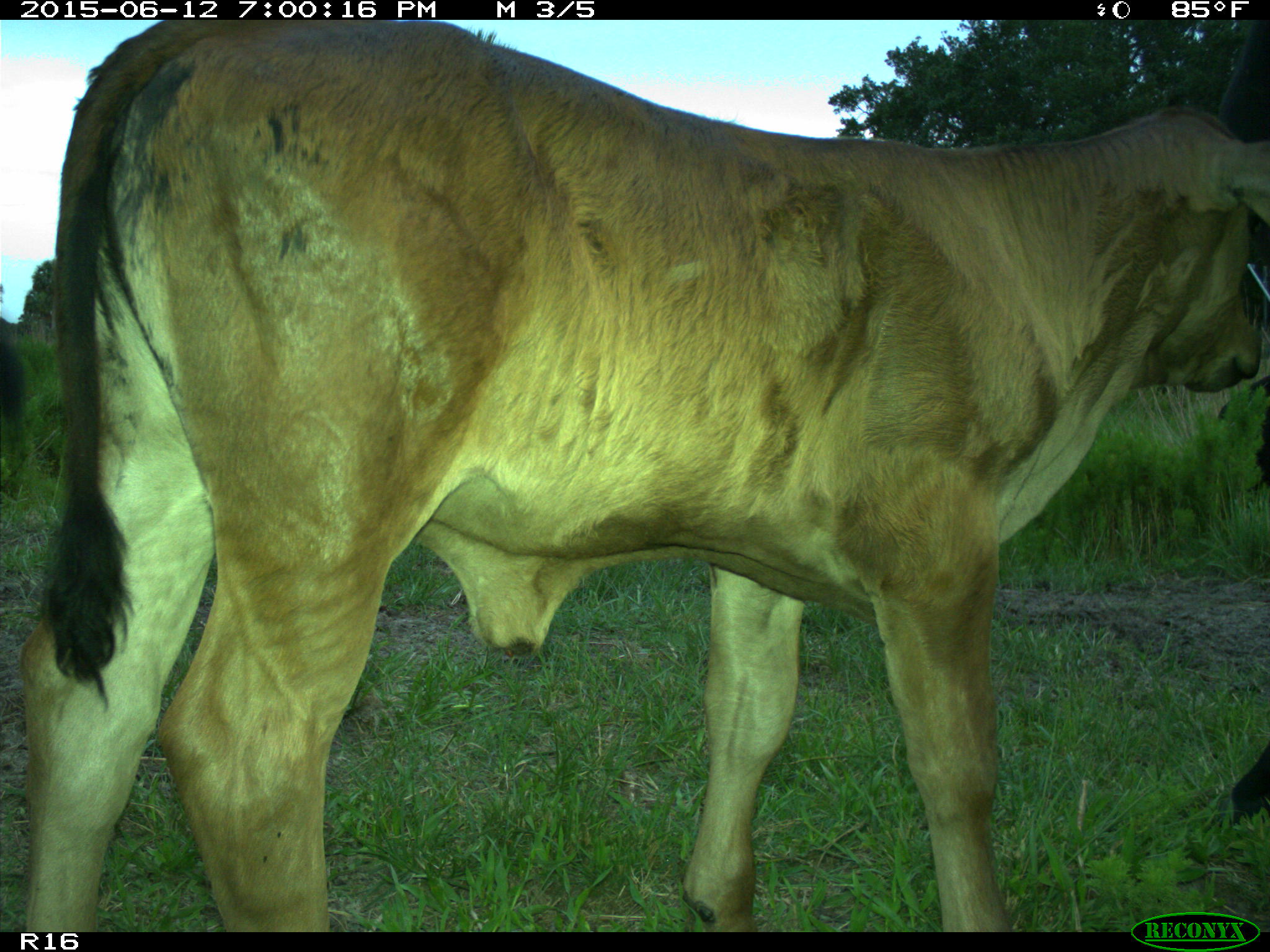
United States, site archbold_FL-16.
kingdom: Animalia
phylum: Chordata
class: Mammalia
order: Artiodactyla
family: Bovidae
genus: Bos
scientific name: Bos taurus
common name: domestic cow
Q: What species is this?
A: Bos taurus (domestic cow).